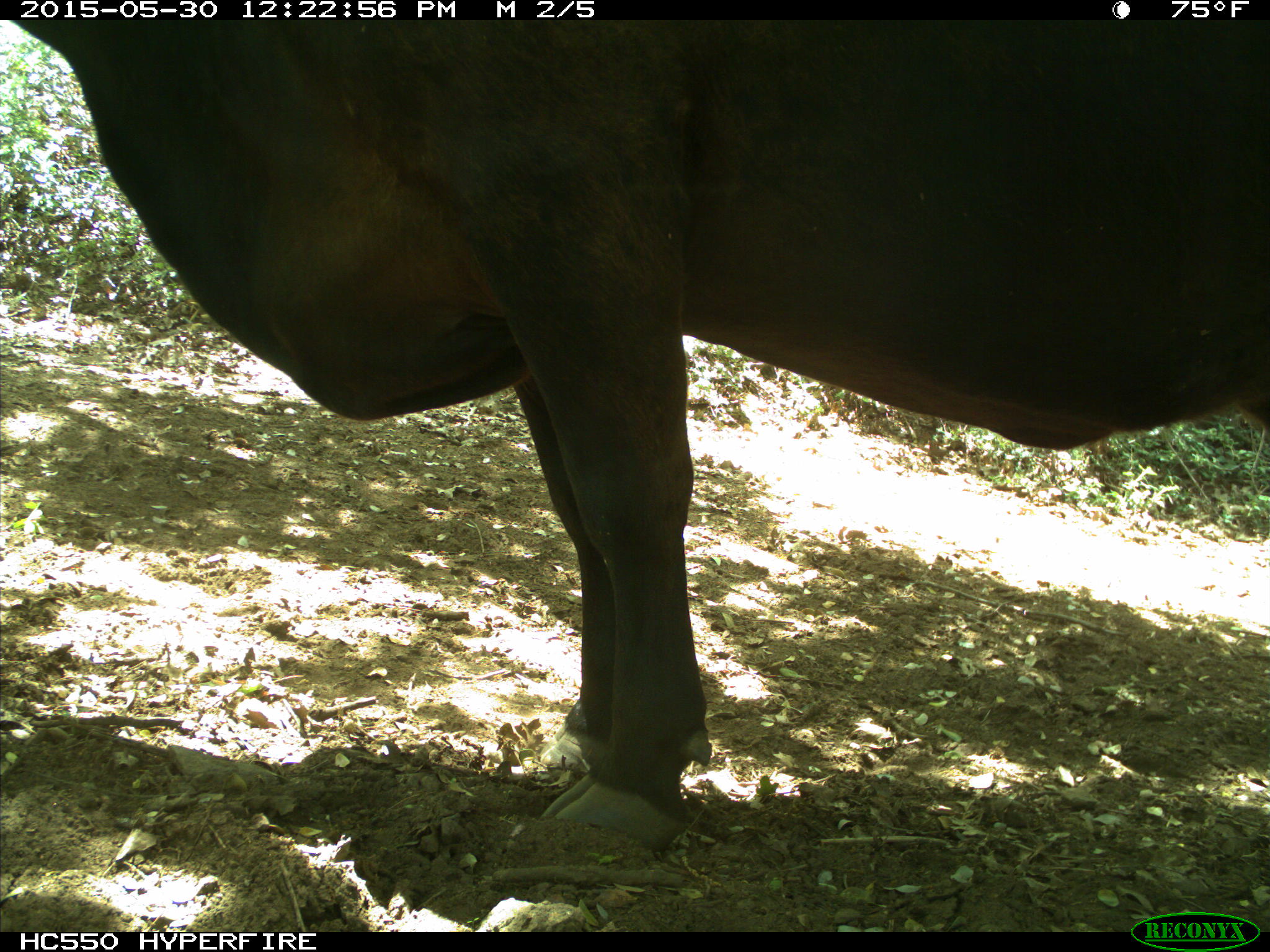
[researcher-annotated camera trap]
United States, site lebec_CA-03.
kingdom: Animalia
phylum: Chordata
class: Mammalia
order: Artiodactyla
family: Bovidae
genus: Bos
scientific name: Bos taurus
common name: domestic cow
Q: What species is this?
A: Bos taurus (domestic cow).